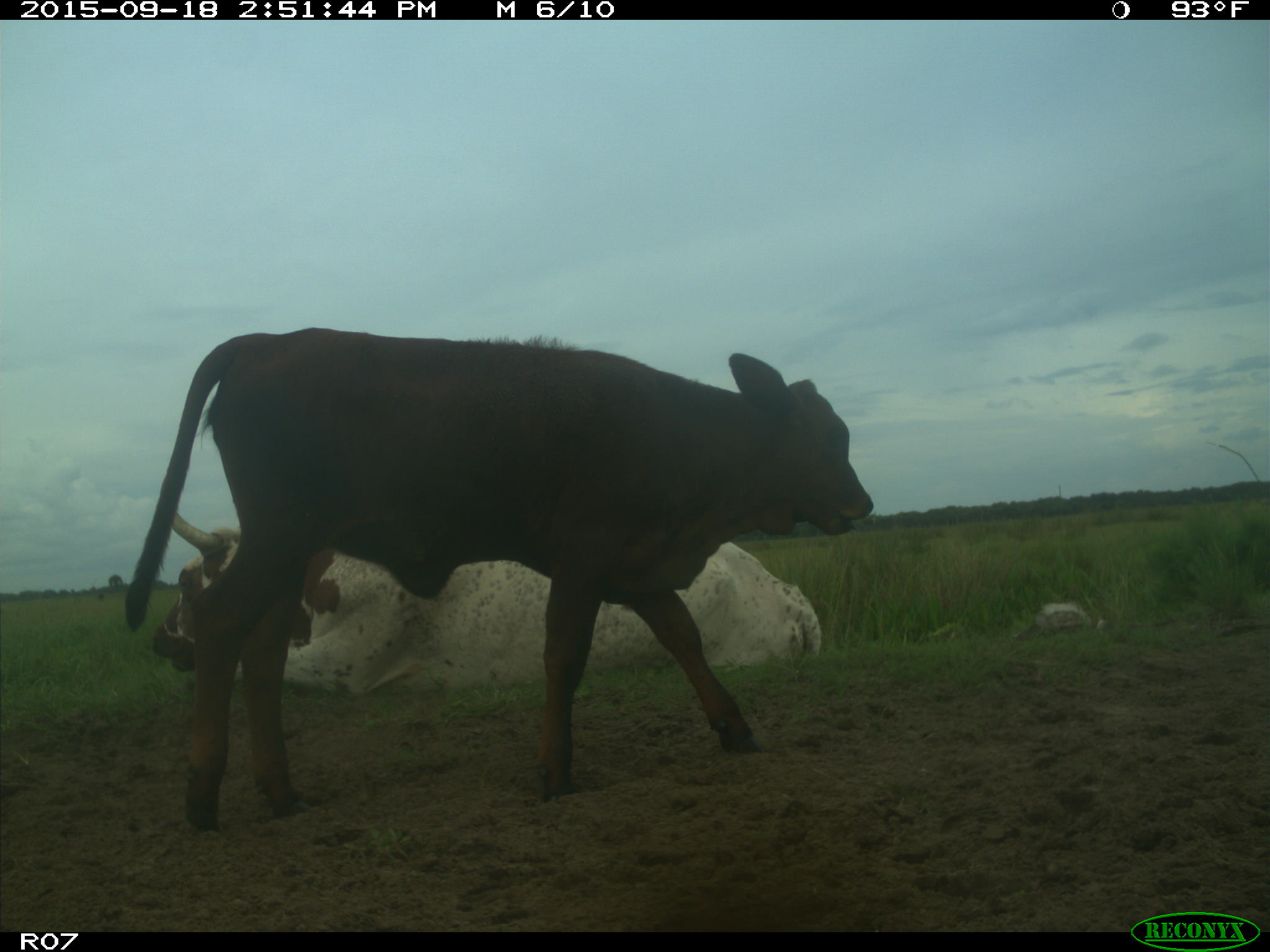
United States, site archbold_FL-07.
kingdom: Animalia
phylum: Chordata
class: Mammalia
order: Artiodactyla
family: Bovidae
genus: Bos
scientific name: Bos taurus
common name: domestic cow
Bos taurus (domestic cow).